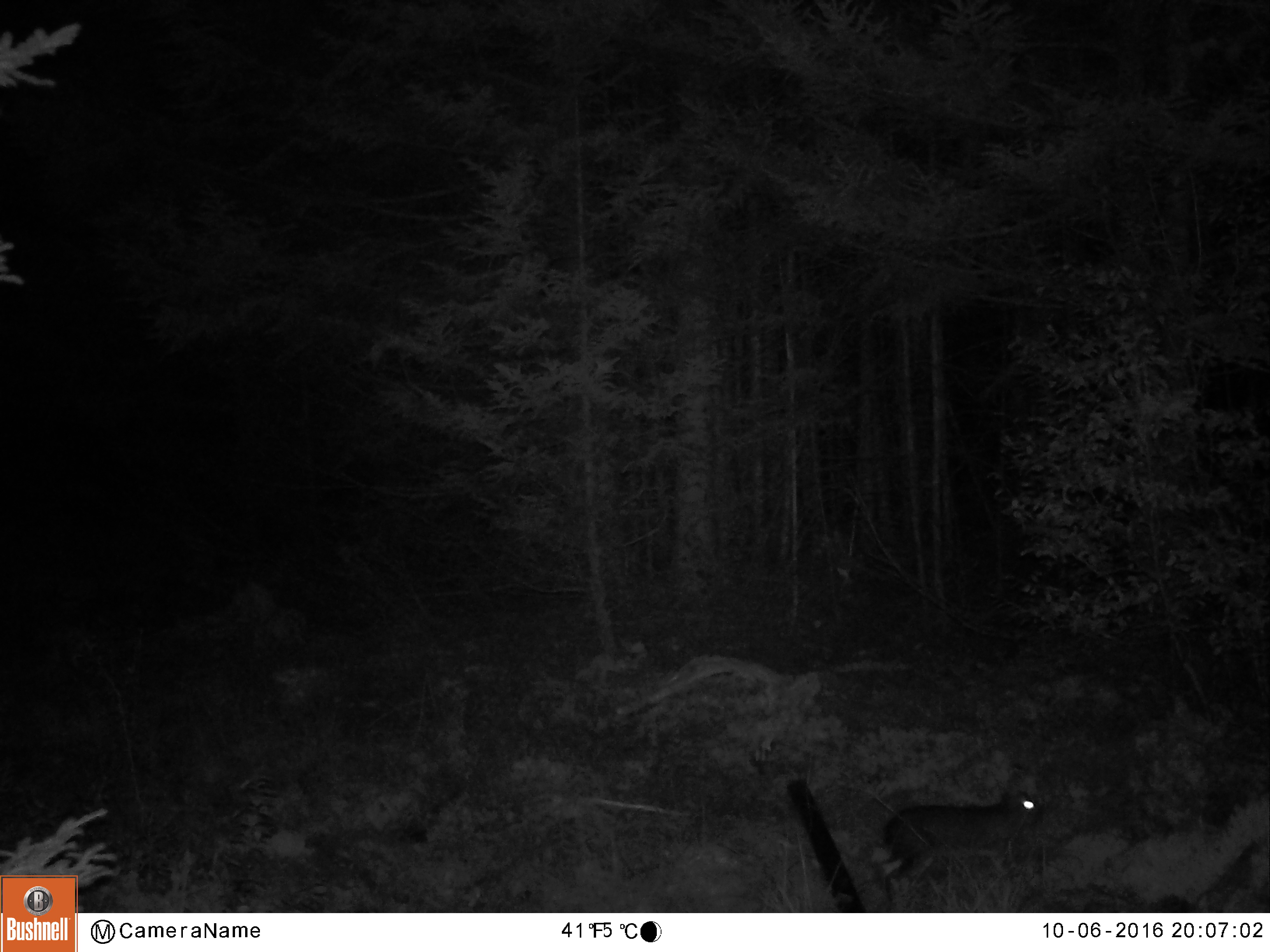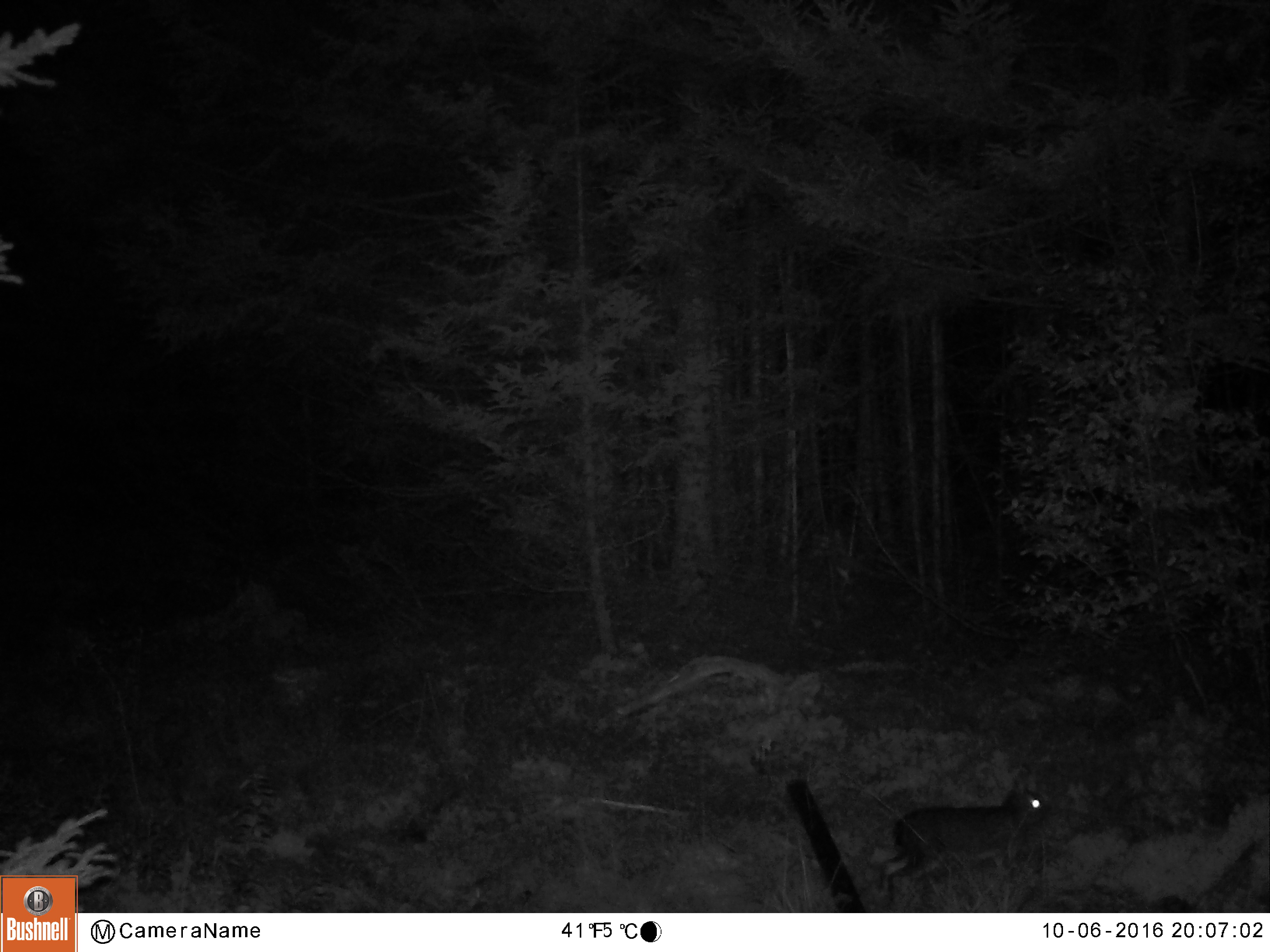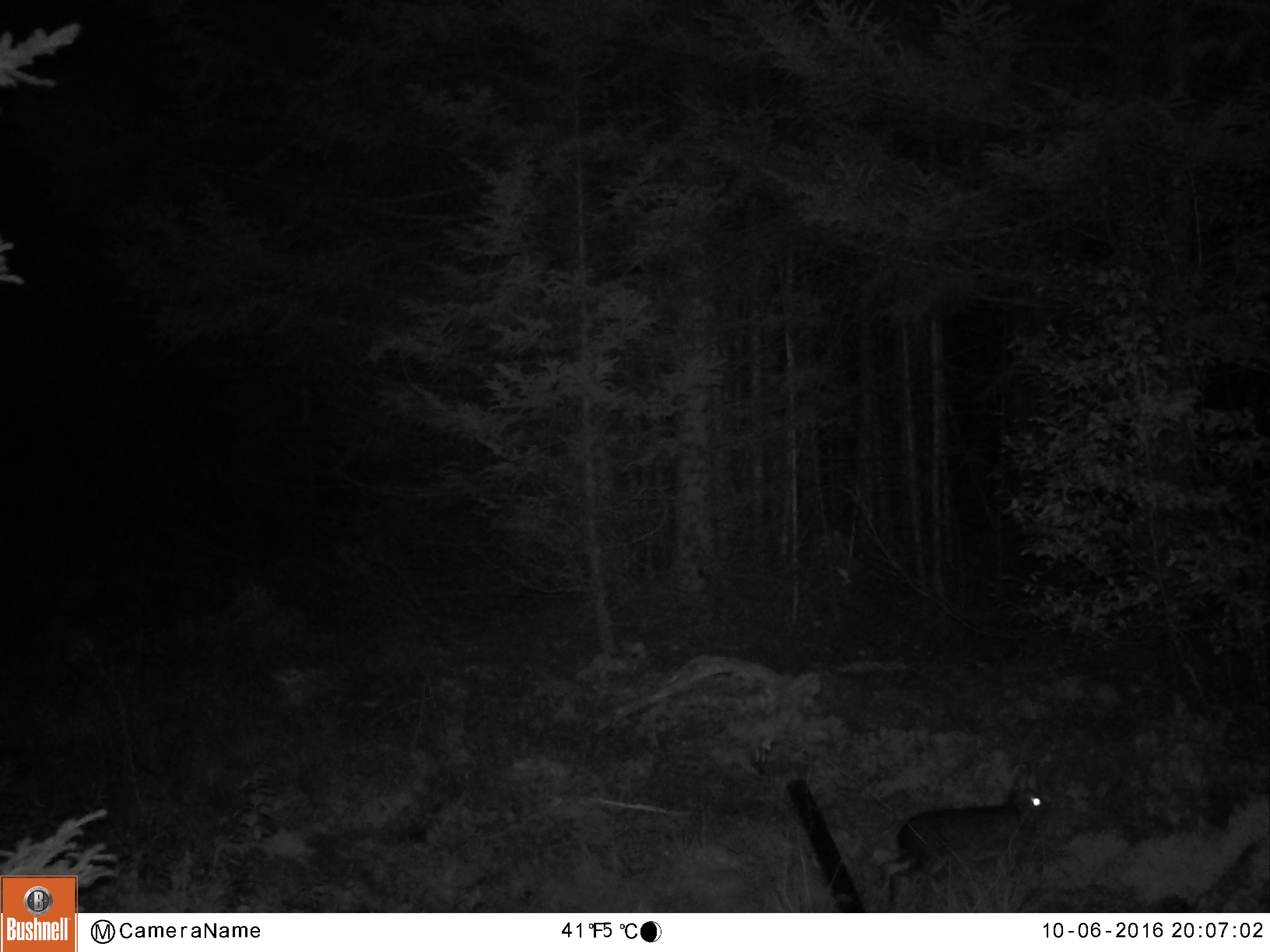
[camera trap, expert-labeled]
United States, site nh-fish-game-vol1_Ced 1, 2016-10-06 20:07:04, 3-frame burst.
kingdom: Animalia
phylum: Chordata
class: Mammalia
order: Lagomorpha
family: Leporidae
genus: Lepus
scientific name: Lepus americanus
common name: snowshoe hare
Snowshoe hare (Lepus americanus).